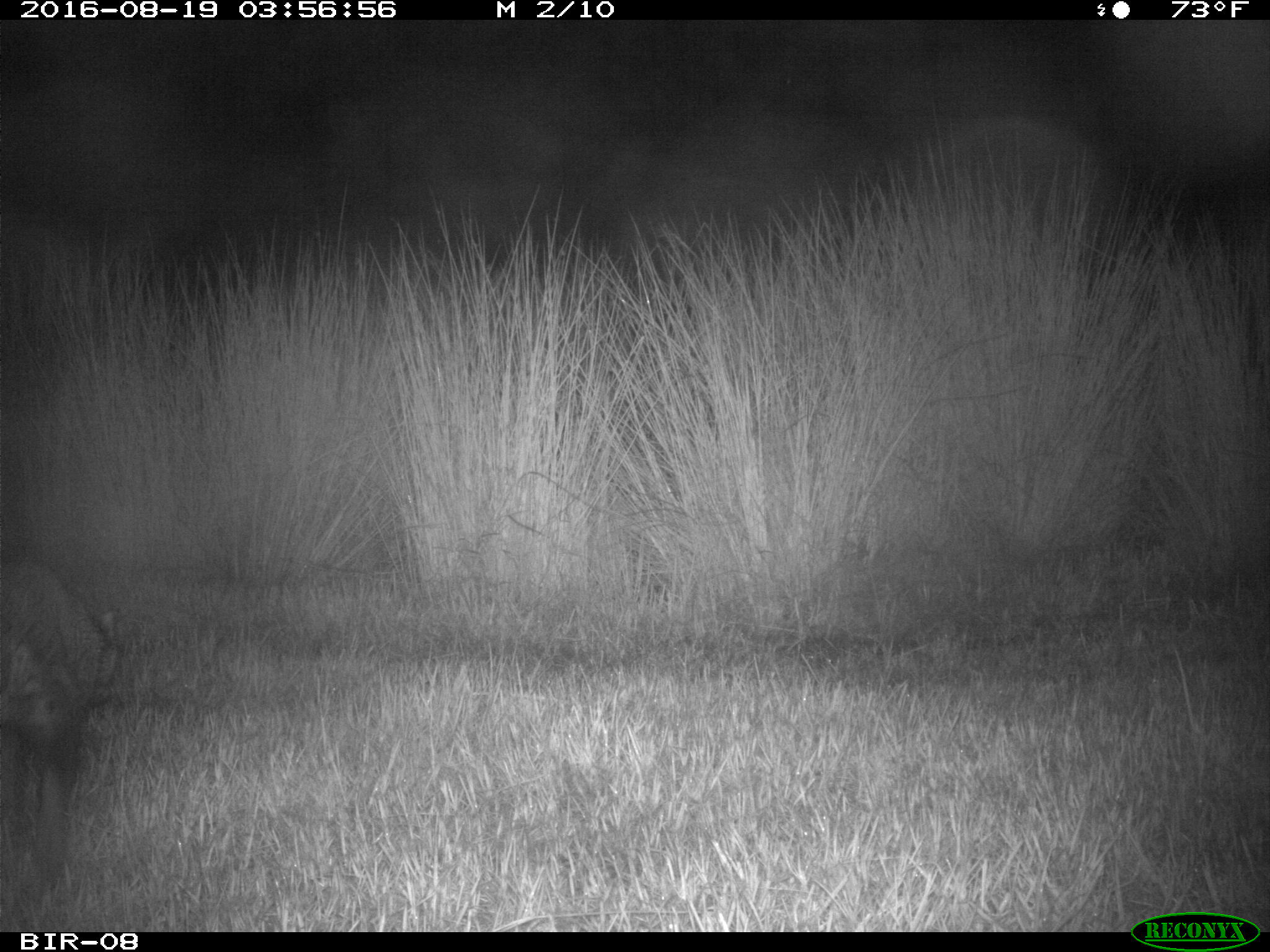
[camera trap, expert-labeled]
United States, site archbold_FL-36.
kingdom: Animalia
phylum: Chordata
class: Mammalia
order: Carnivora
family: Procyonidae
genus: Procyon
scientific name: Procyon lotor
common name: common raccoon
Procyon lotor (common raccoon).